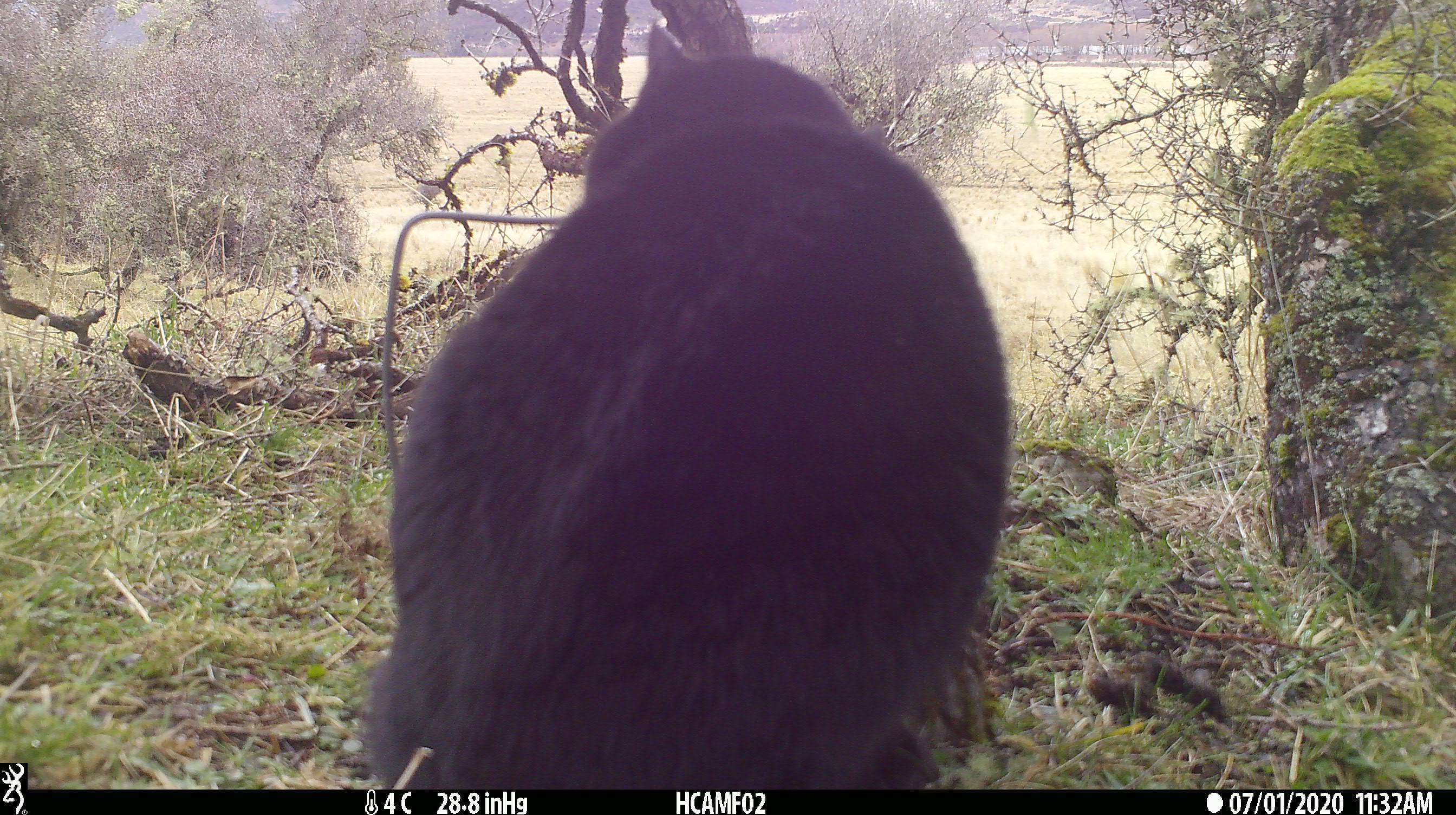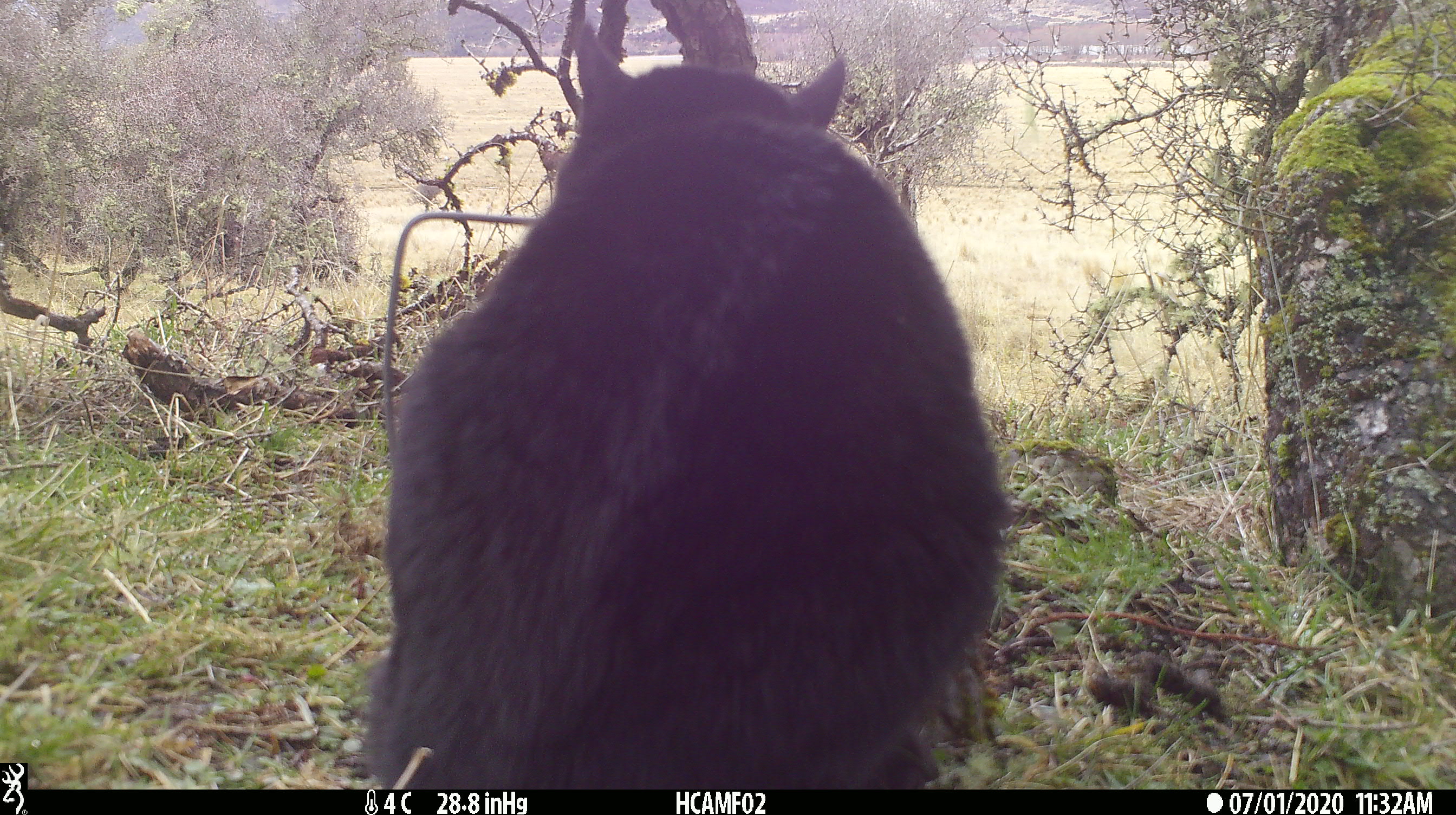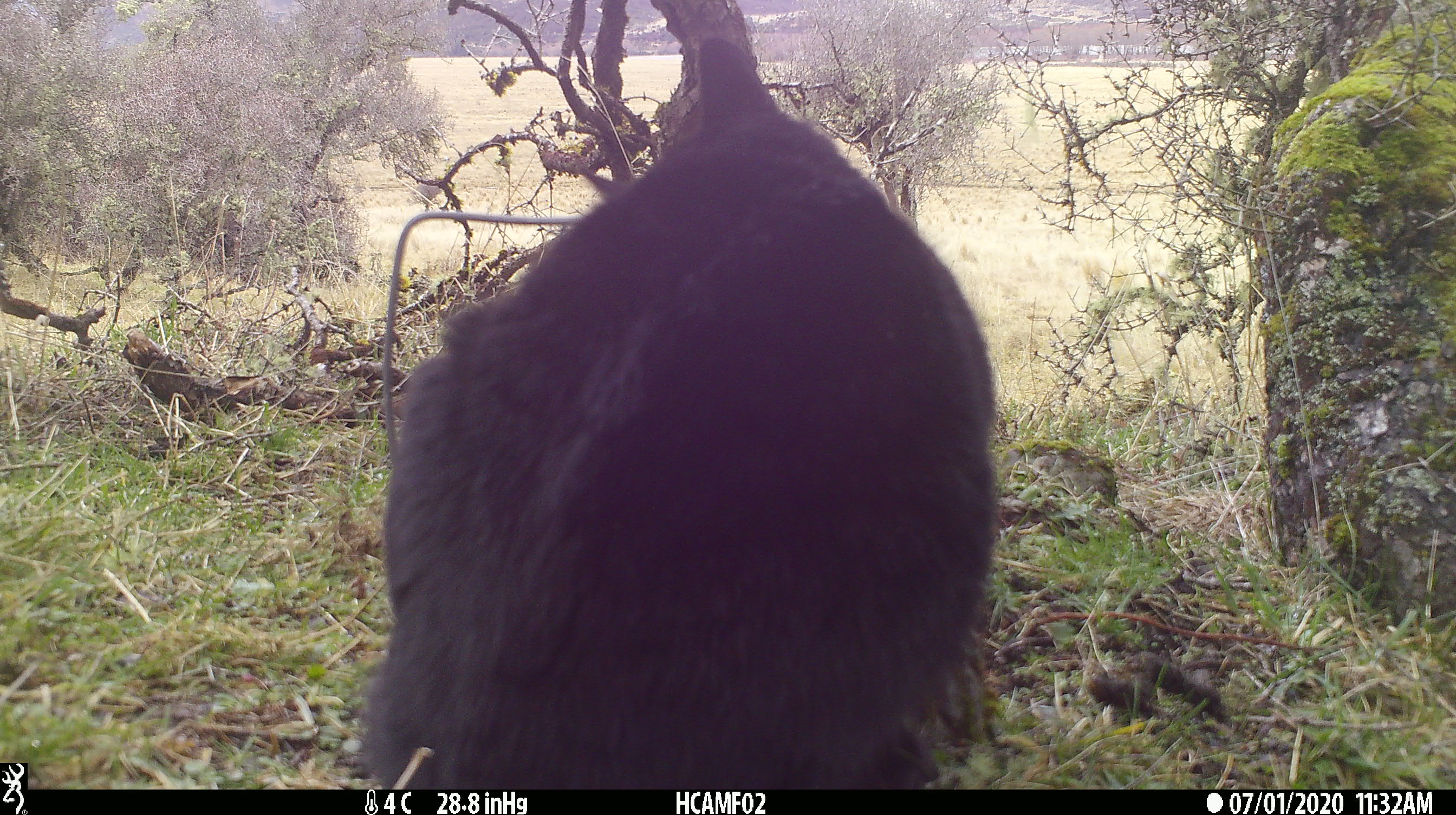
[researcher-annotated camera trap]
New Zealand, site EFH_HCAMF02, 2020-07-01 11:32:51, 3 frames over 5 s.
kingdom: Animalia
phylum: Chordata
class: Mammalia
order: Carnivora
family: Felidae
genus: Felis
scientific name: Felis catus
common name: domestic cat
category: cat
Cat (domestic cat) (Felis catus).